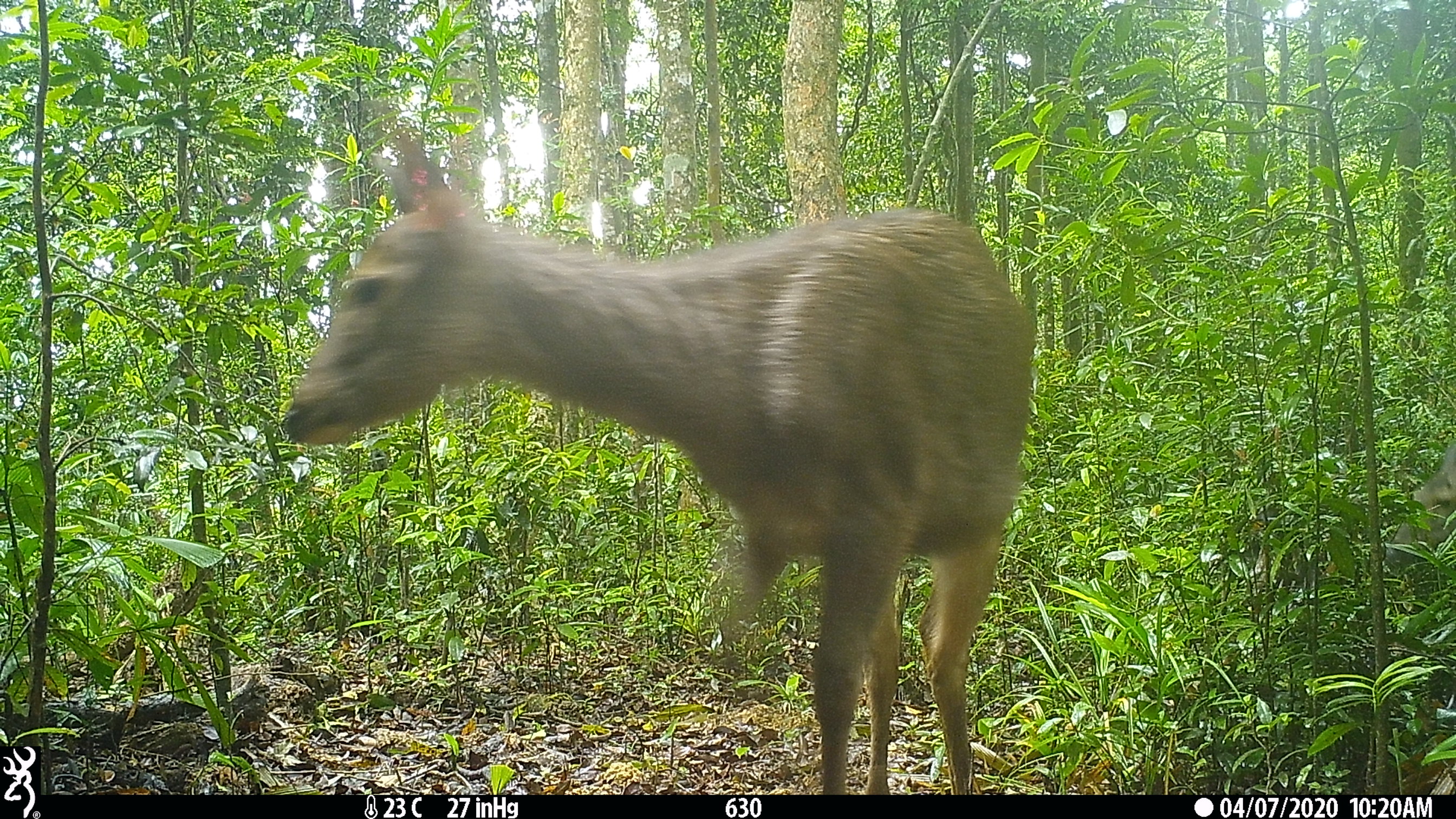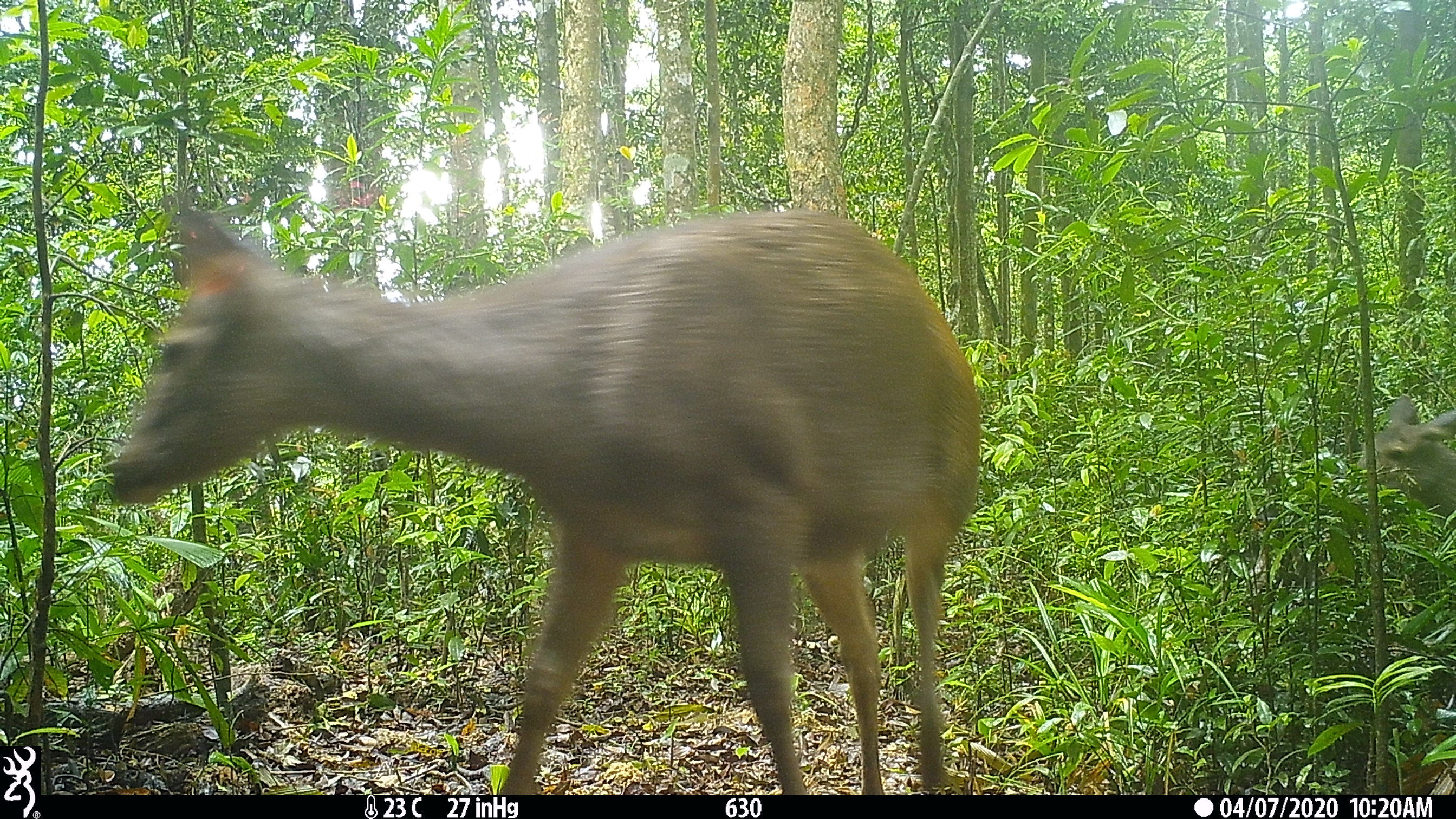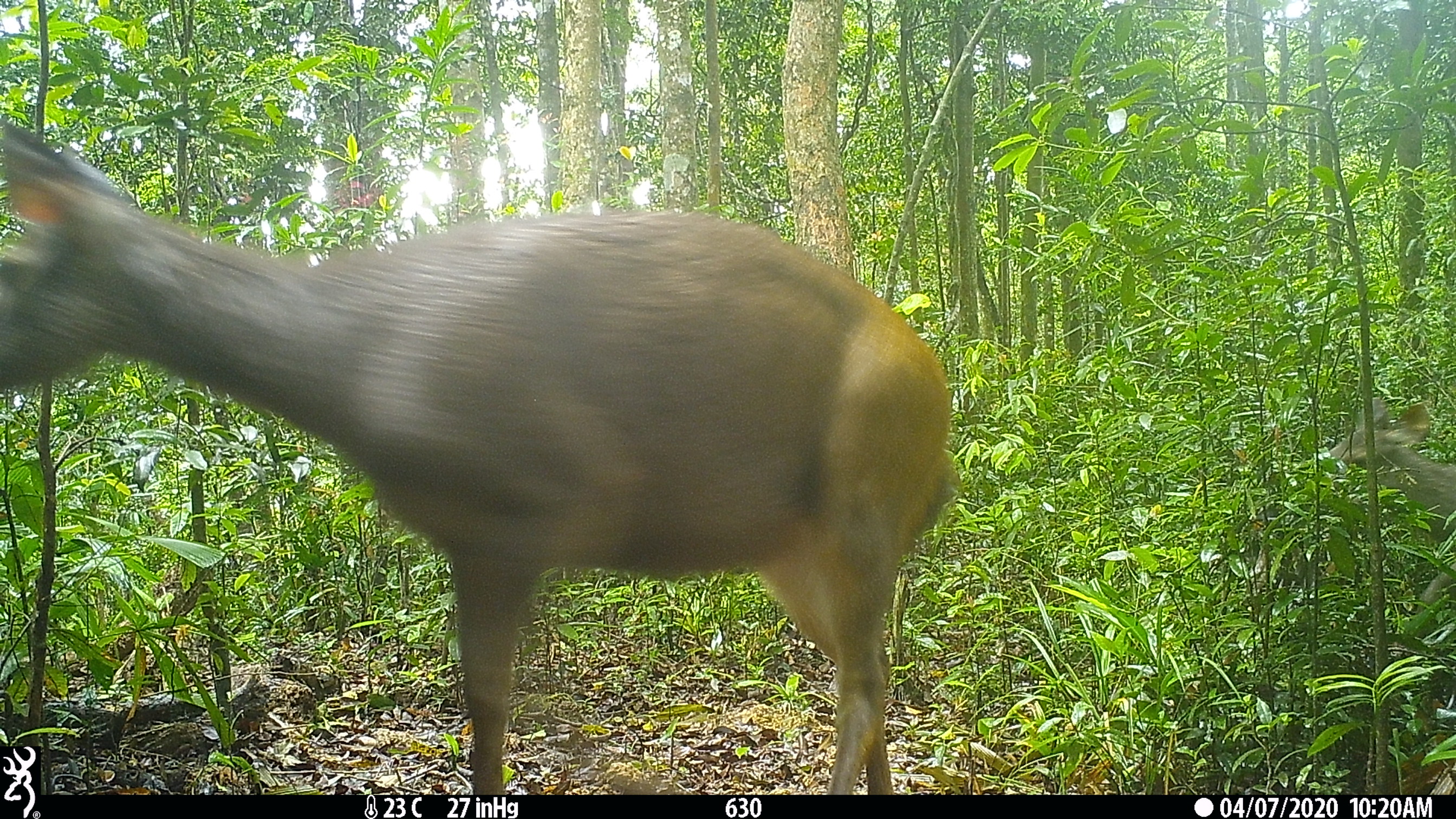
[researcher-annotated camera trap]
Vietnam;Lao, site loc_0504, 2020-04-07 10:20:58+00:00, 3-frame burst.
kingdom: Animalia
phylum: Chordata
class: Mammalia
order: Artiodactyla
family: Cervidae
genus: Rusa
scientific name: Rusa unicolor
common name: sambar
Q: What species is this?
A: Sambar (Rusa unicolor).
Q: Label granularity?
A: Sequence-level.